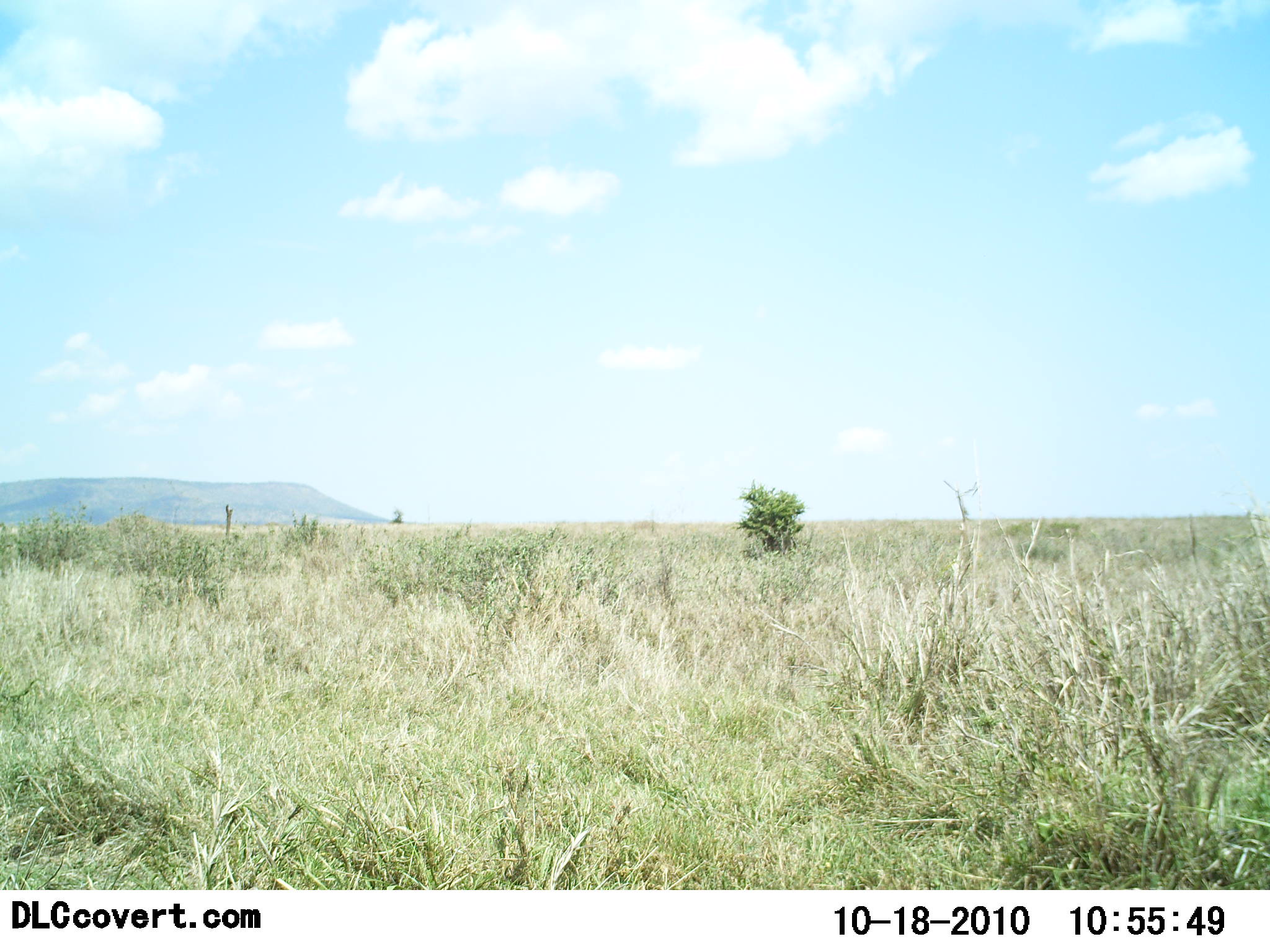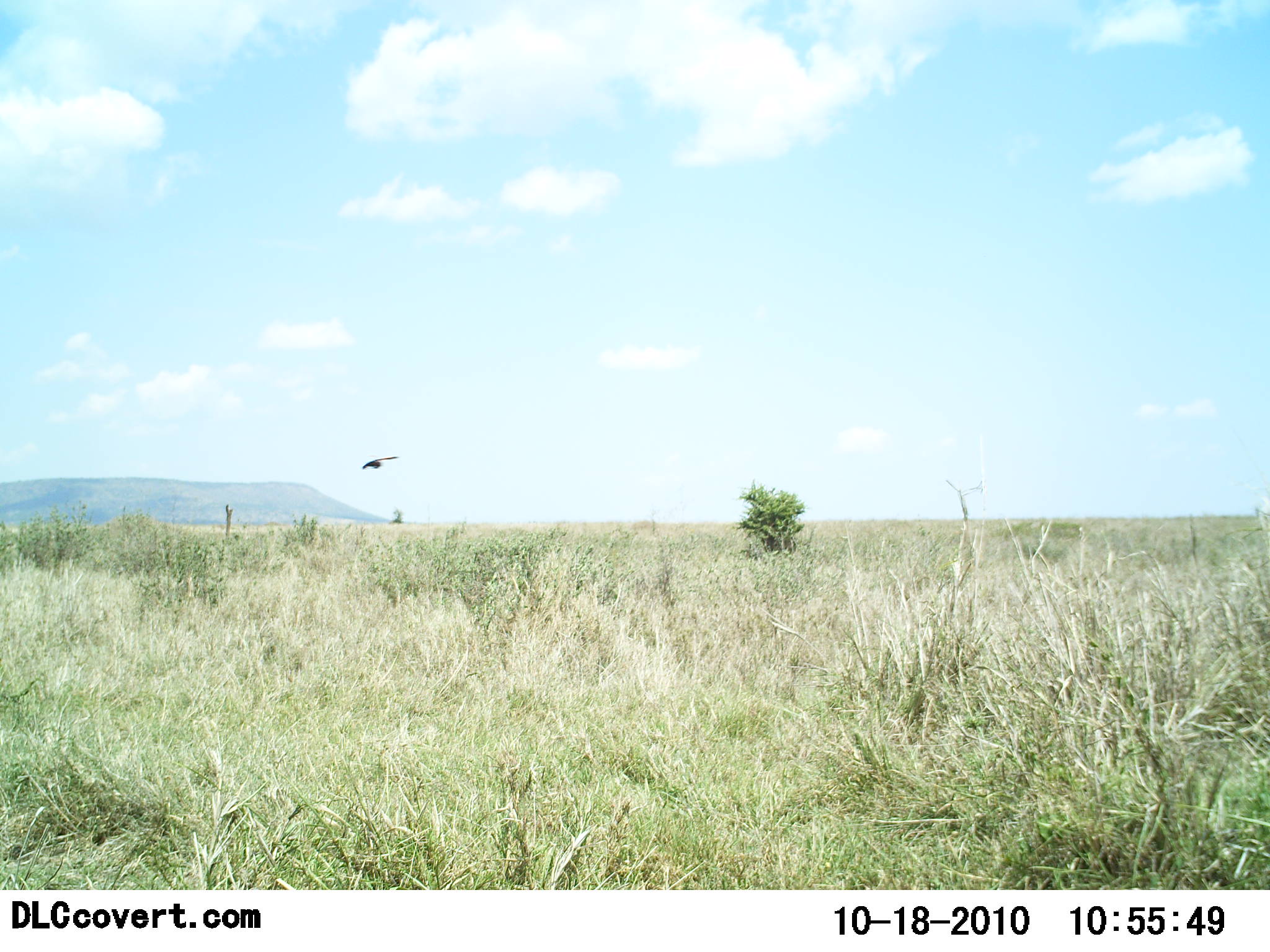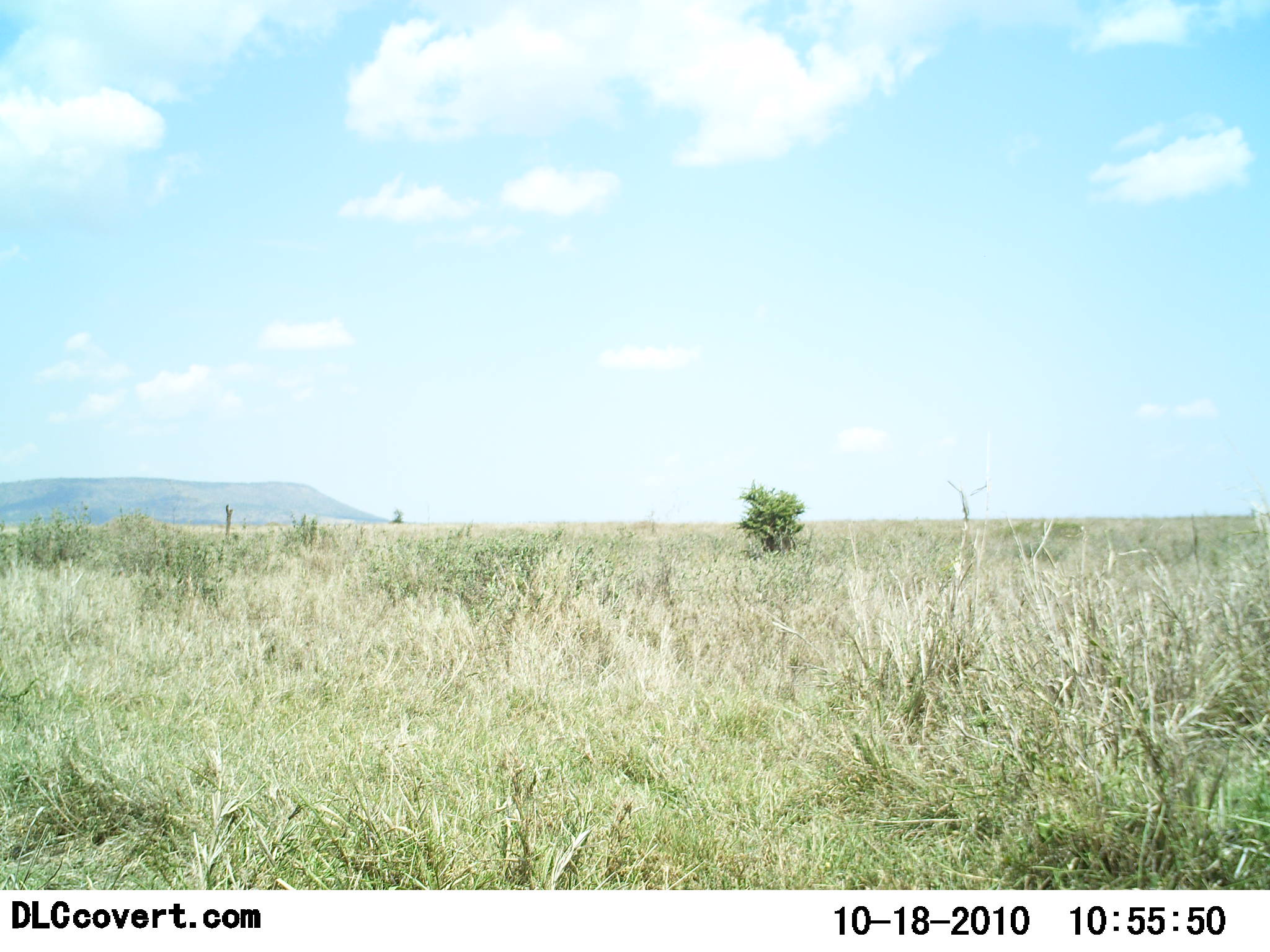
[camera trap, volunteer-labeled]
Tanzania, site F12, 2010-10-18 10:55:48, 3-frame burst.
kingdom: Animalia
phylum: Chordata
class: Aves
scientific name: Aves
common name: bird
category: otherbird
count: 1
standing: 0%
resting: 0%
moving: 100%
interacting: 0%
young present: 0%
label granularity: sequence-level